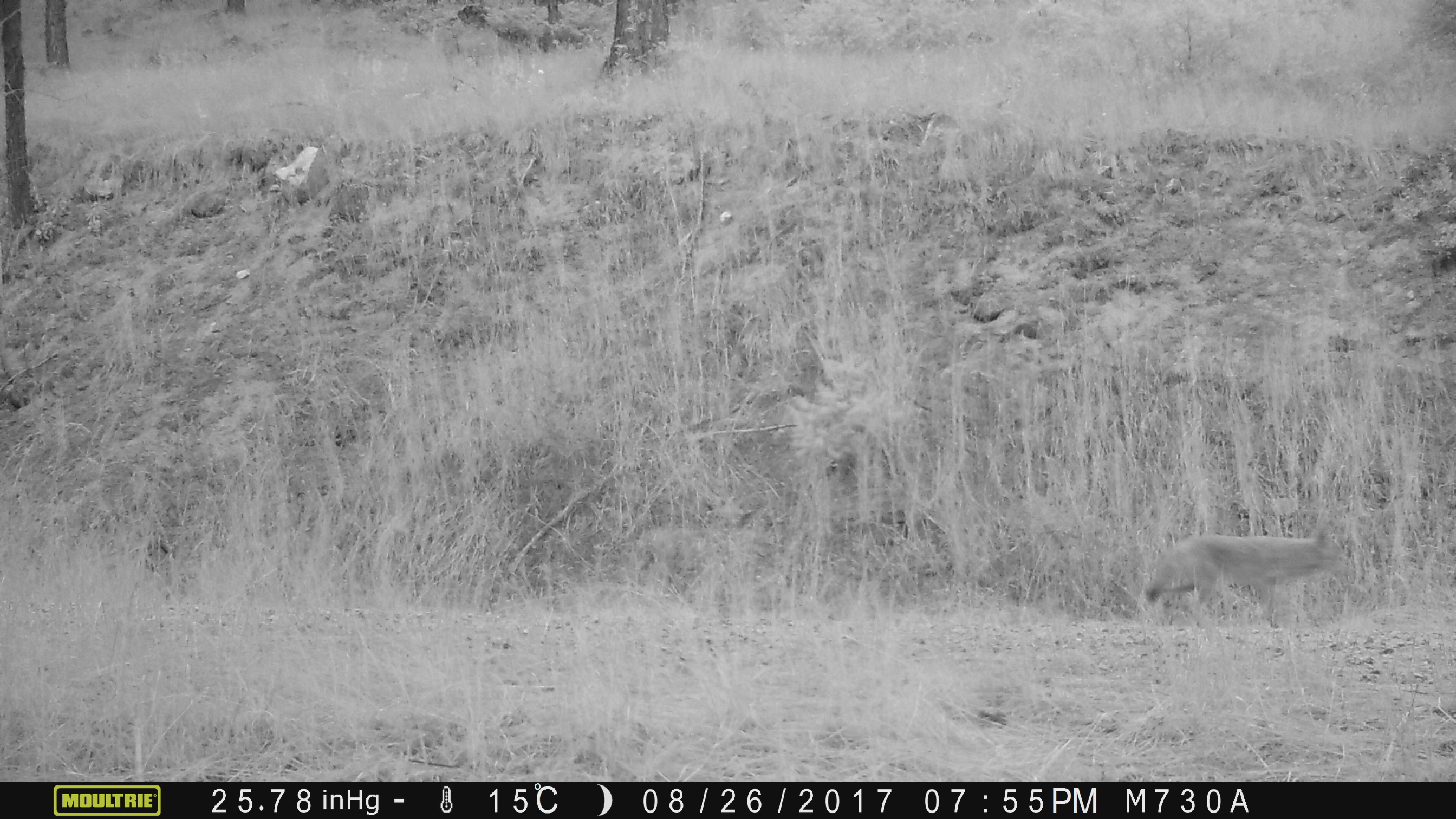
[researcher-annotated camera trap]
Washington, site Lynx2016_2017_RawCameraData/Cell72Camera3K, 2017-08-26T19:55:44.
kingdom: Animalia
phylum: Chordata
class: Mammalia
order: Carnivora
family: Canidae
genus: Canis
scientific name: Canis latrans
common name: coyote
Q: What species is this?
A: Canis latrans (coyote).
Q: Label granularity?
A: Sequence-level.